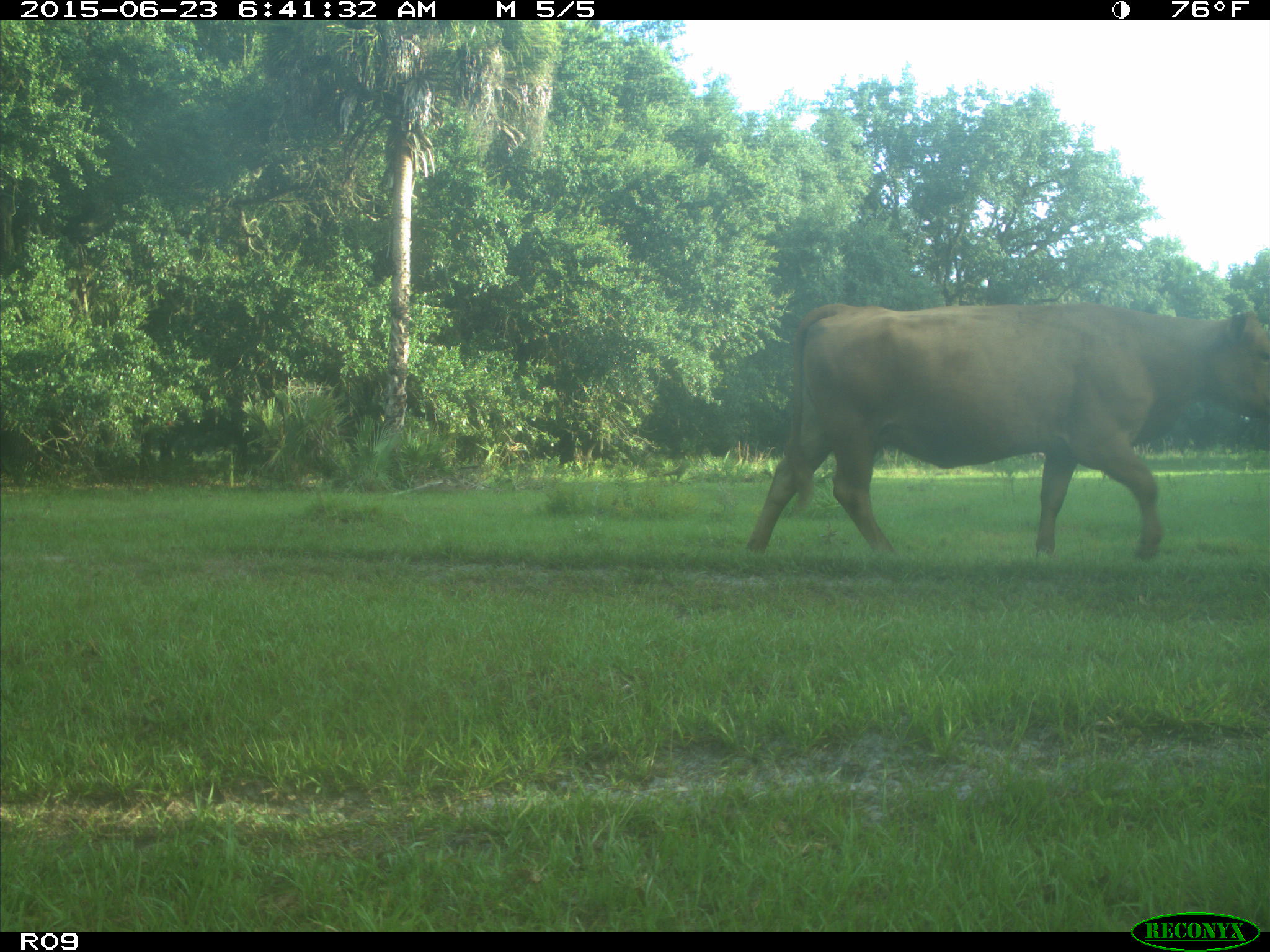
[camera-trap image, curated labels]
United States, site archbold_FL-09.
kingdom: Animalia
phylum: Chordata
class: Mammalia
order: Artiodactyla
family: Bovidae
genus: Bos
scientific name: Bos taurus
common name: domestic cow